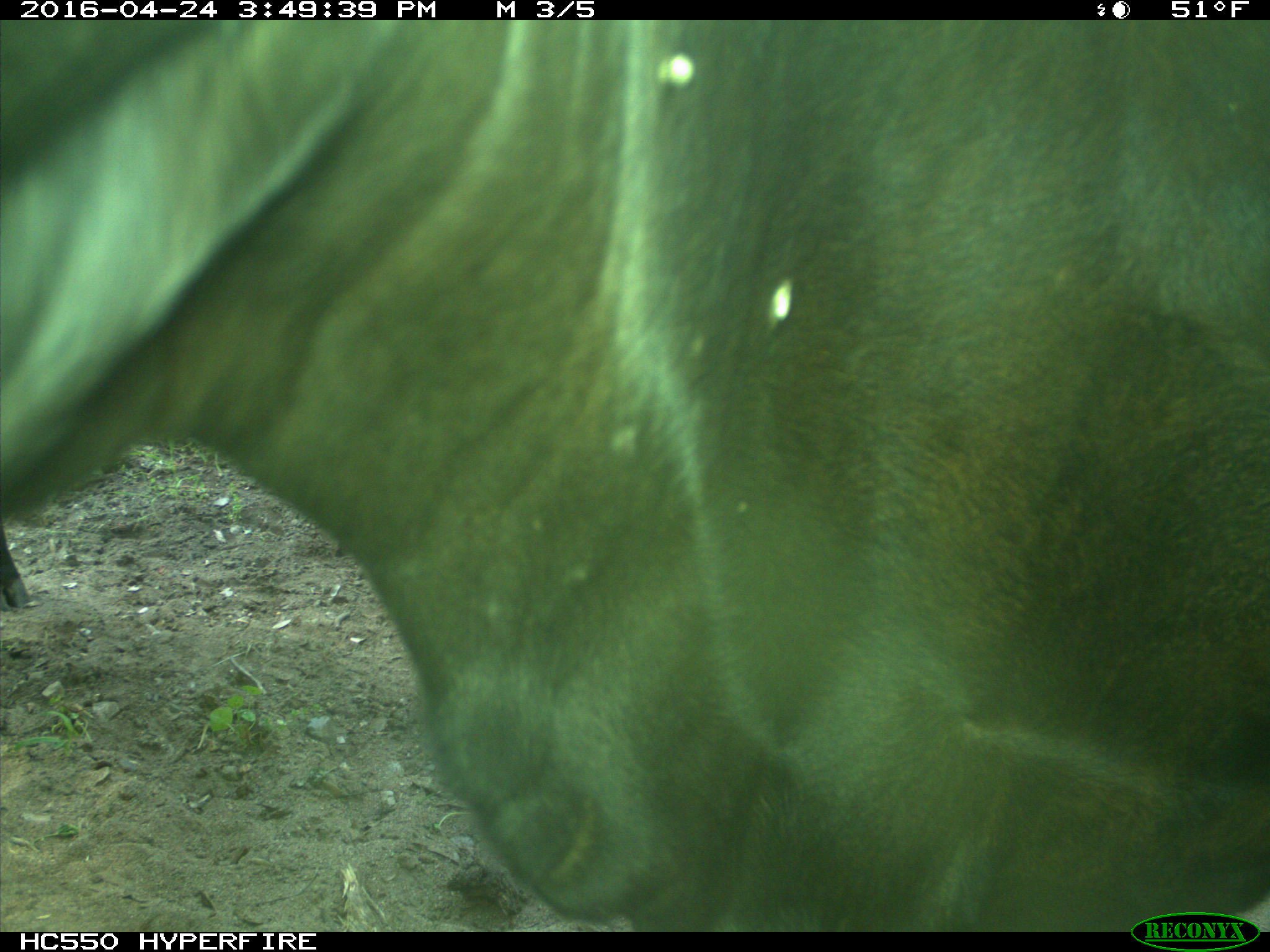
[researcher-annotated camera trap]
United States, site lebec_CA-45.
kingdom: Animalia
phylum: Chordata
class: Mammalia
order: Artiodactyla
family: Bovidae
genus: Bos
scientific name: Bos taurus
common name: domestic cow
Bos taurus (domestic cow).